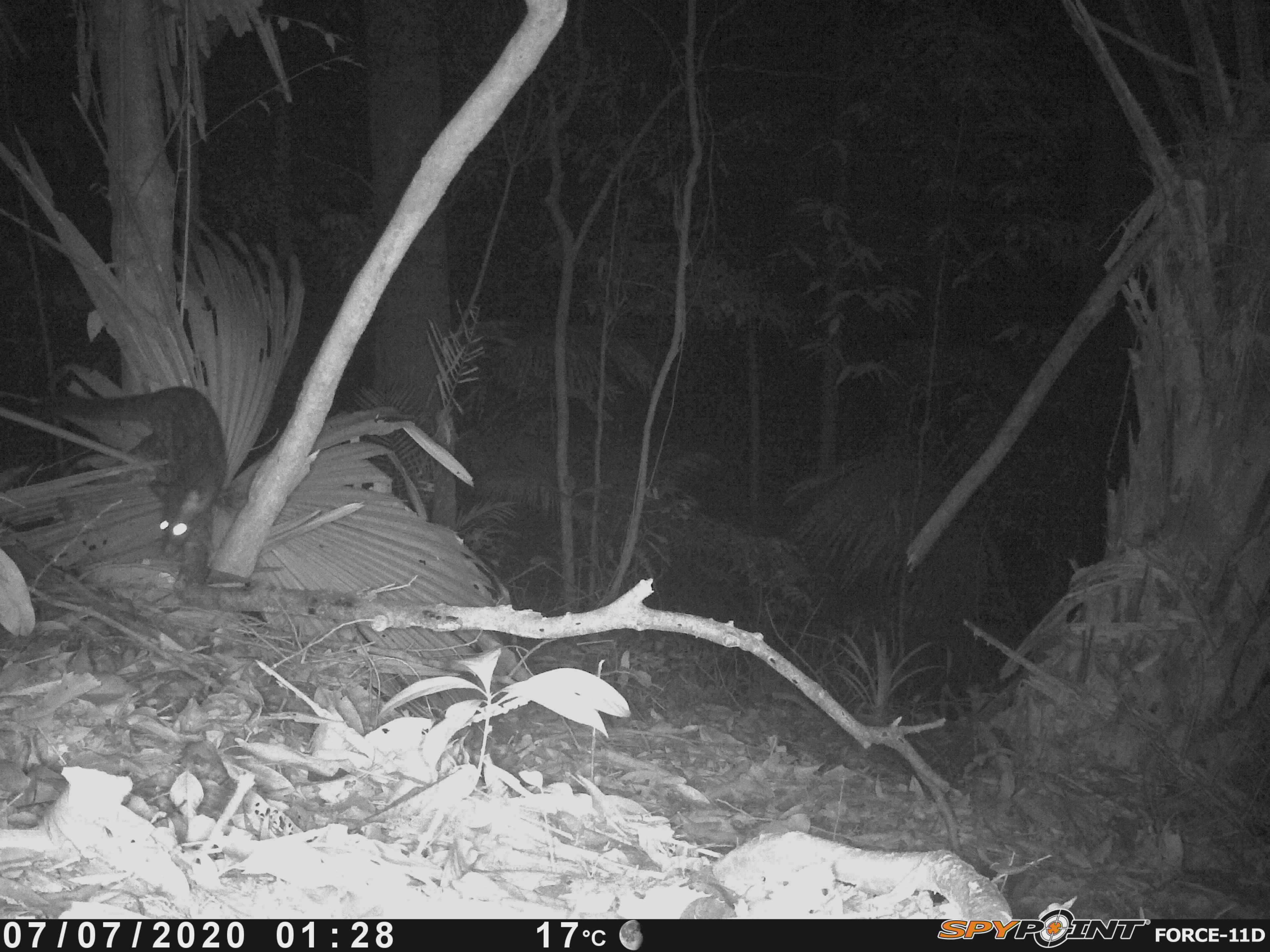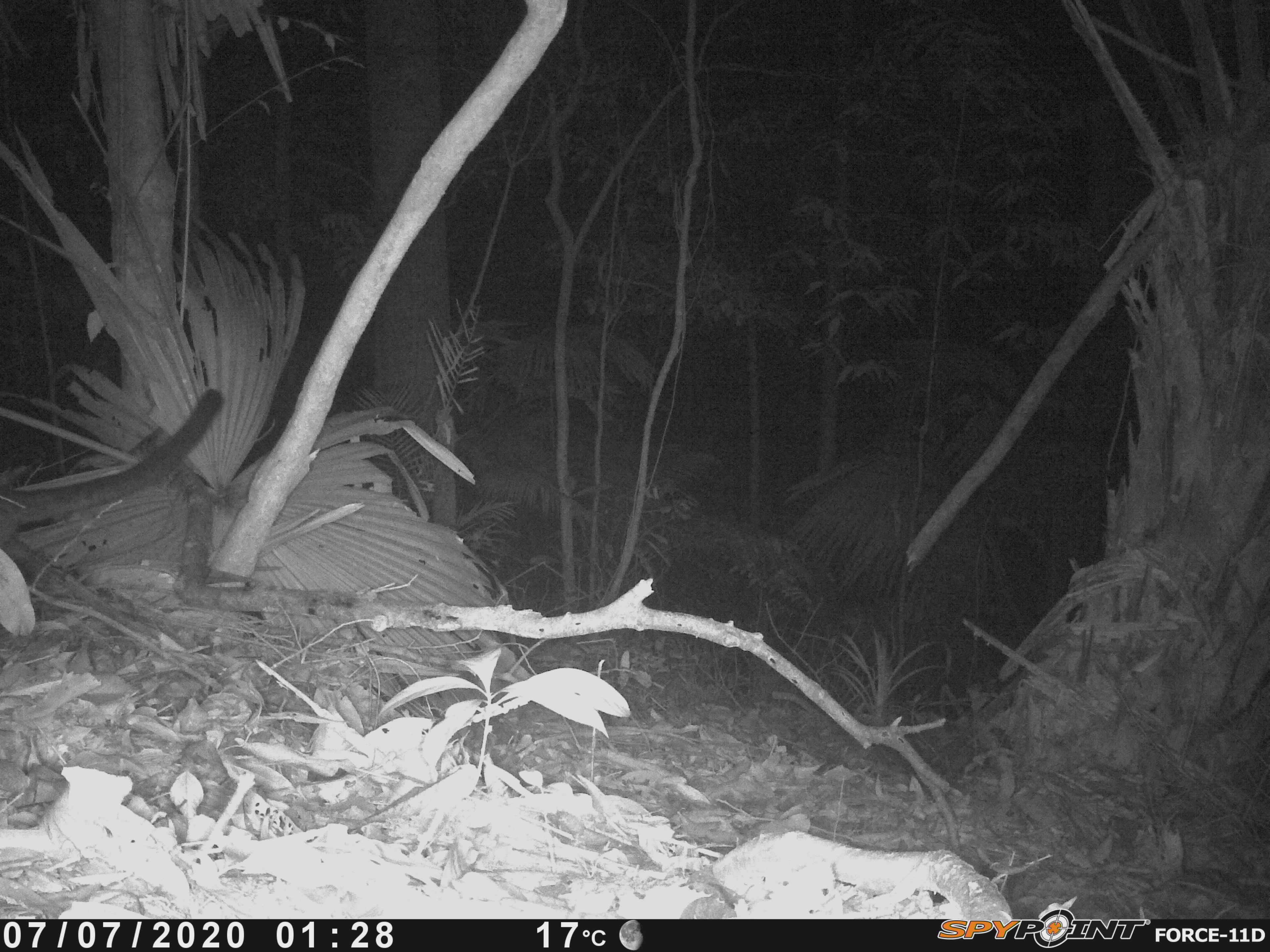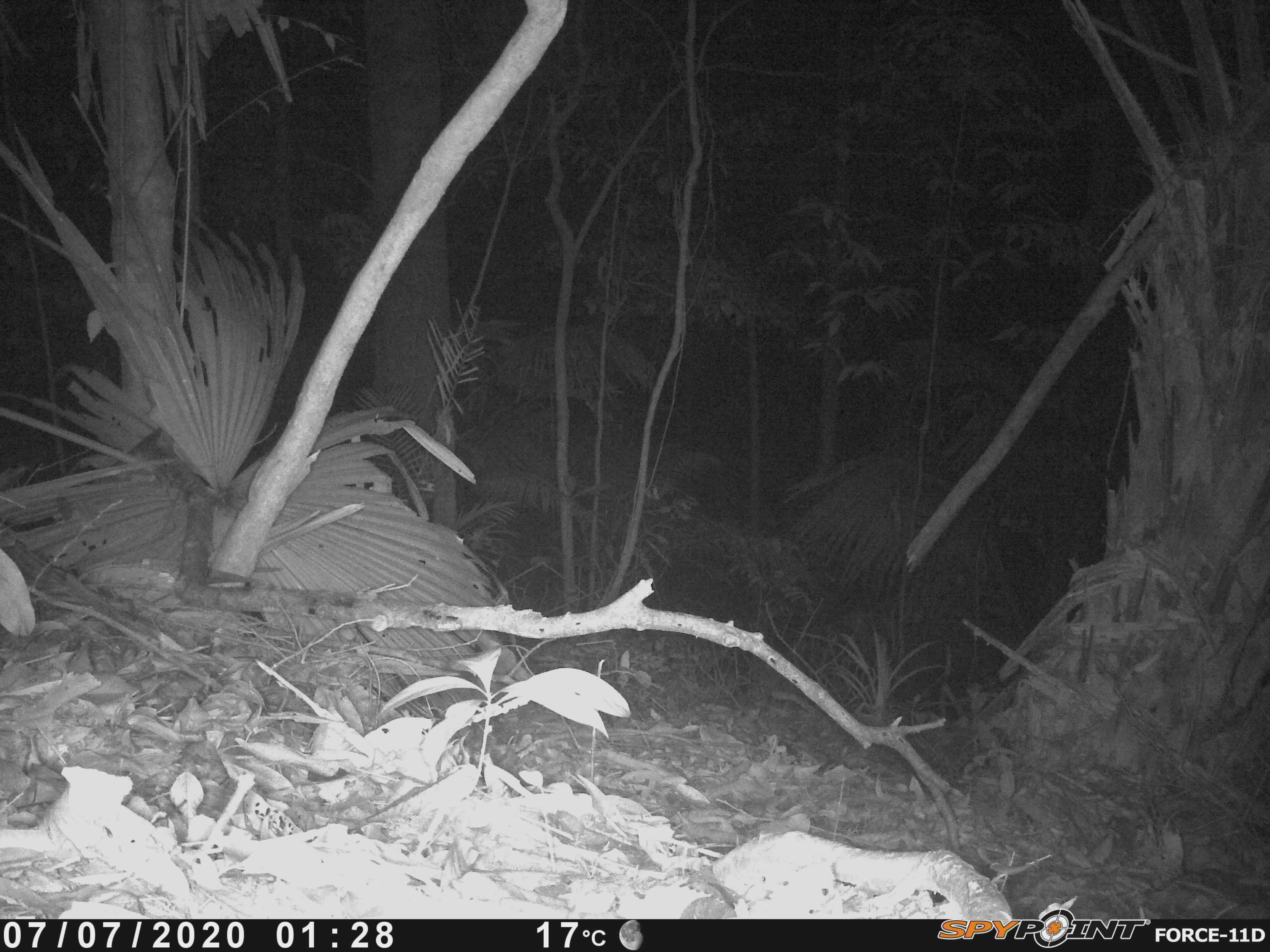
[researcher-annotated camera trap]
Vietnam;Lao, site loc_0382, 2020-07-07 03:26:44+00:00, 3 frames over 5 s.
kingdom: Animalia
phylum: Chordata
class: Mammalia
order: Carnivora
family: Viverridae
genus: Paradoxurus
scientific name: Paradoxurus hermaphroditus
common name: common palm civet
Common palm civet (Paradoxurus hermaphroditus). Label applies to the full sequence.